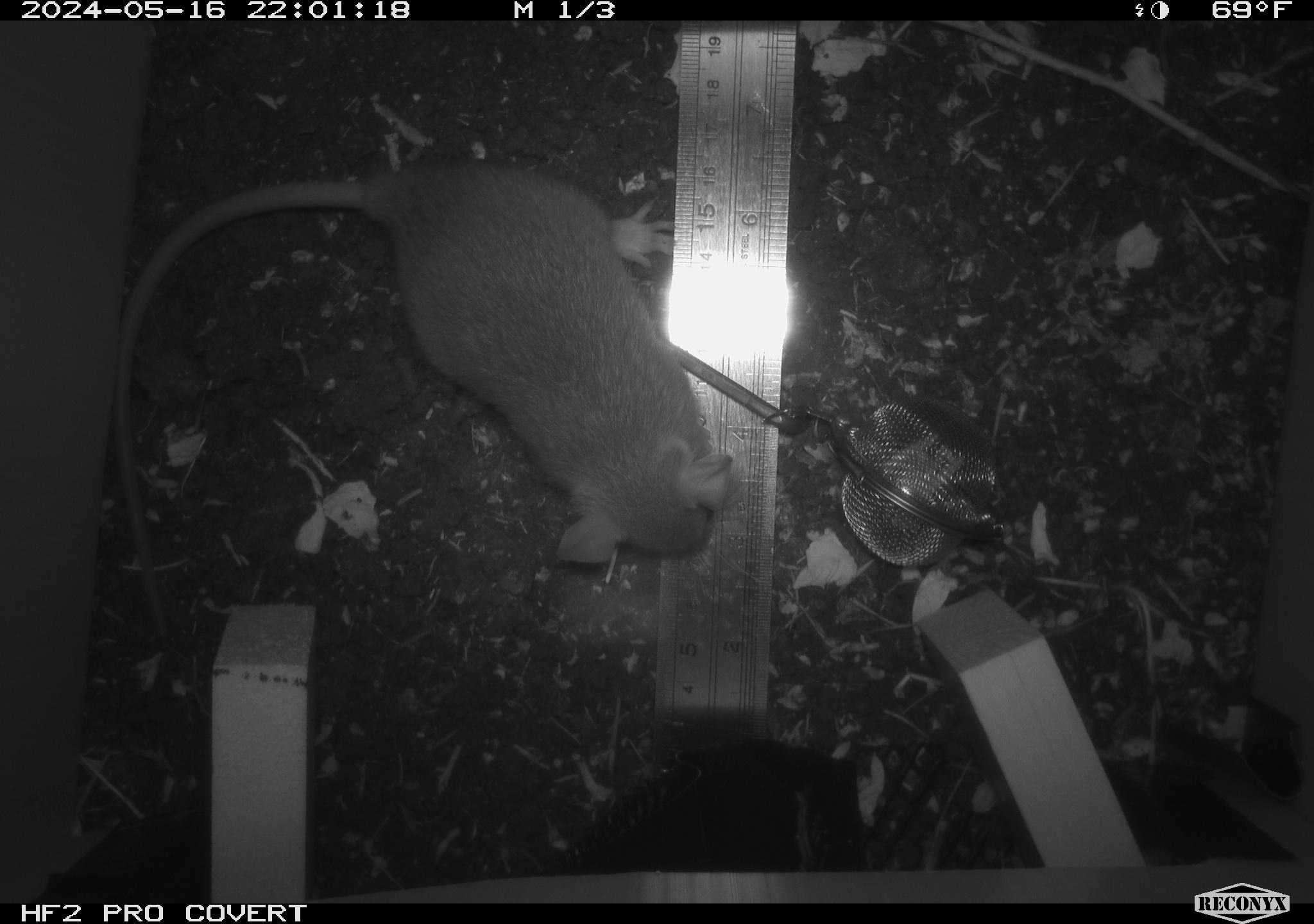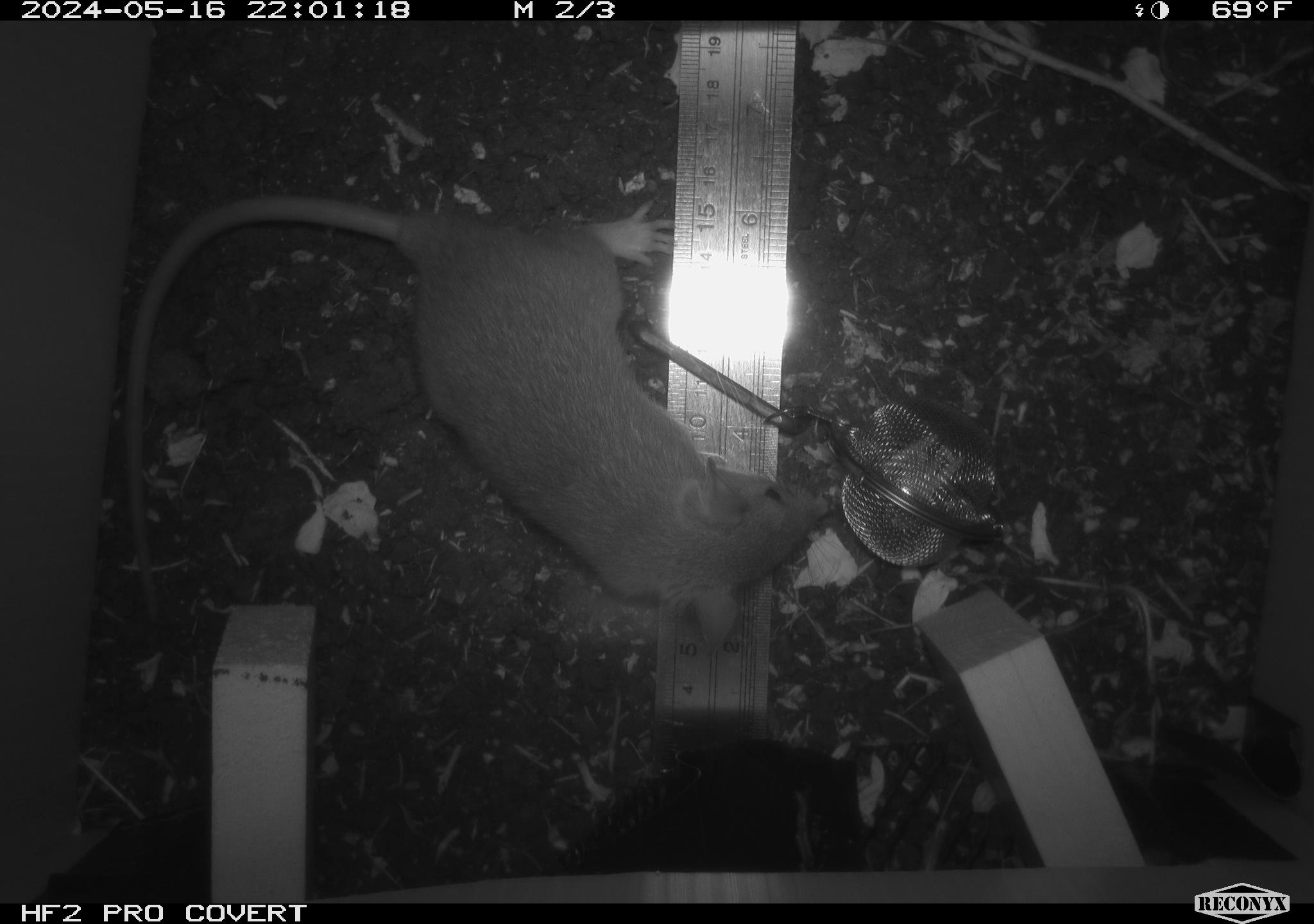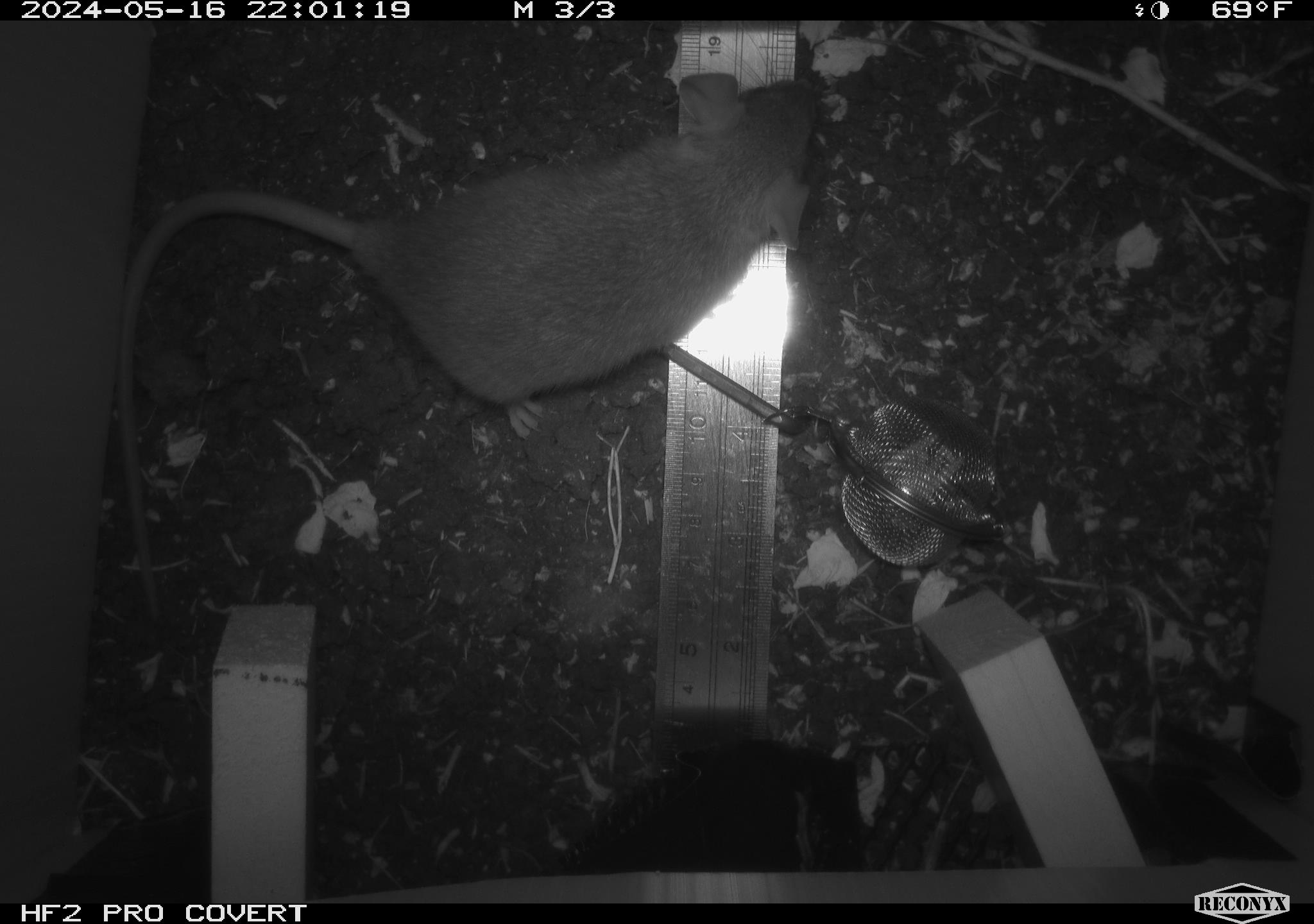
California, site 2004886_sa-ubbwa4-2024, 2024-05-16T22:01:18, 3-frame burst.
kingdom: Animalia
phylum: Chordata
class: Mammalia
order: Rodentia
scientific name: Rodentia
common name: woodrat or rat or mouse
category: woodrat or rat or mouse species